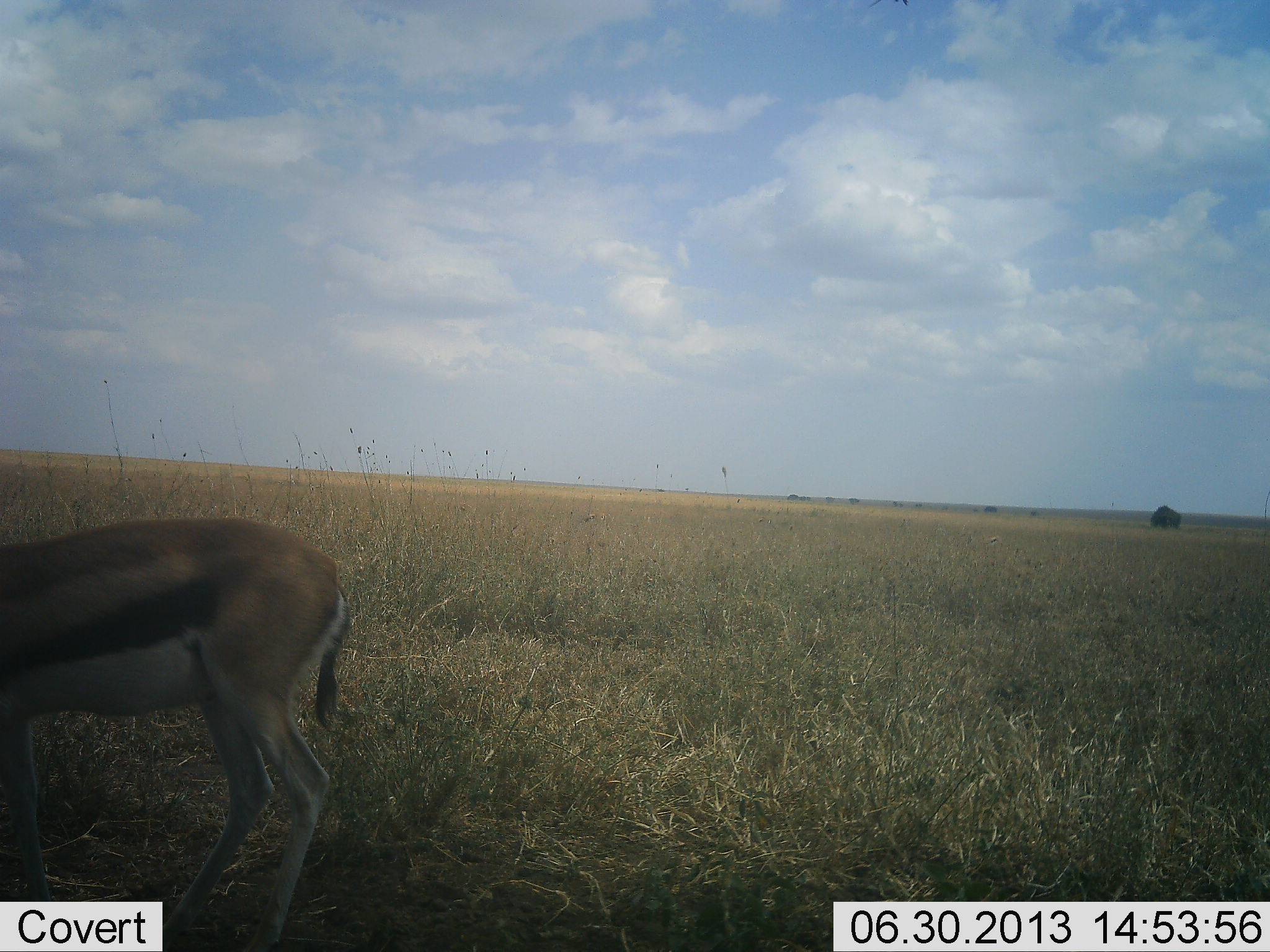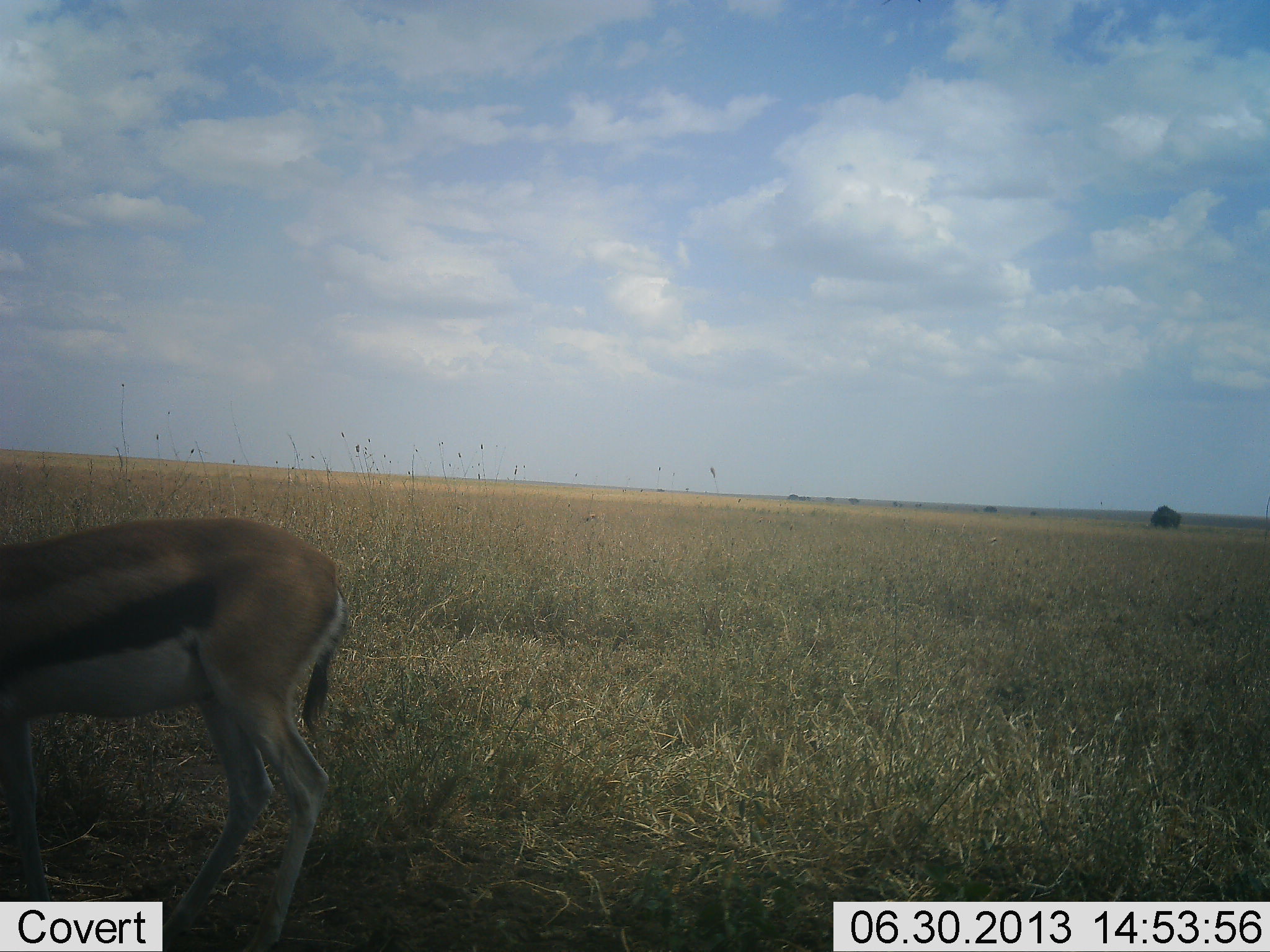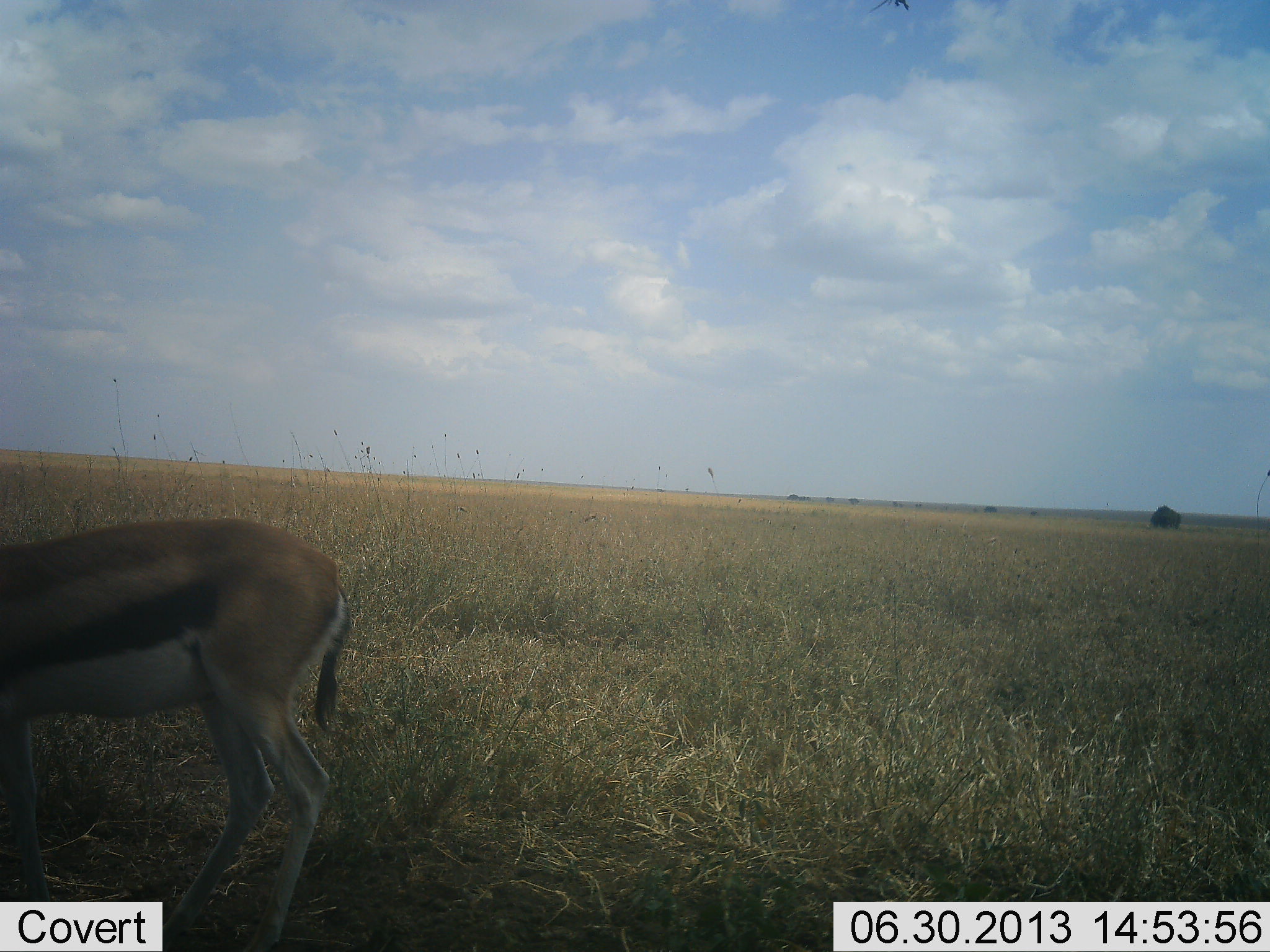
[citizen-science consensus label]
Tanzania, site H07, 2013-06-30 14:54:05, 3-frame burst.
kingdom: Animalia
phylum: Chordata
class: Mammalia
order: Artiodactyla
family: Bovidae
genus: Eudorcas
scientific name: Eudorcas thomsonii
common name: thomson's gazelle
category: gazellethomsons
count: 1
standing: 79%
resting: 4%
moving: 0%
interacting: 0%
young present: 0%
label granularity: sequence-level